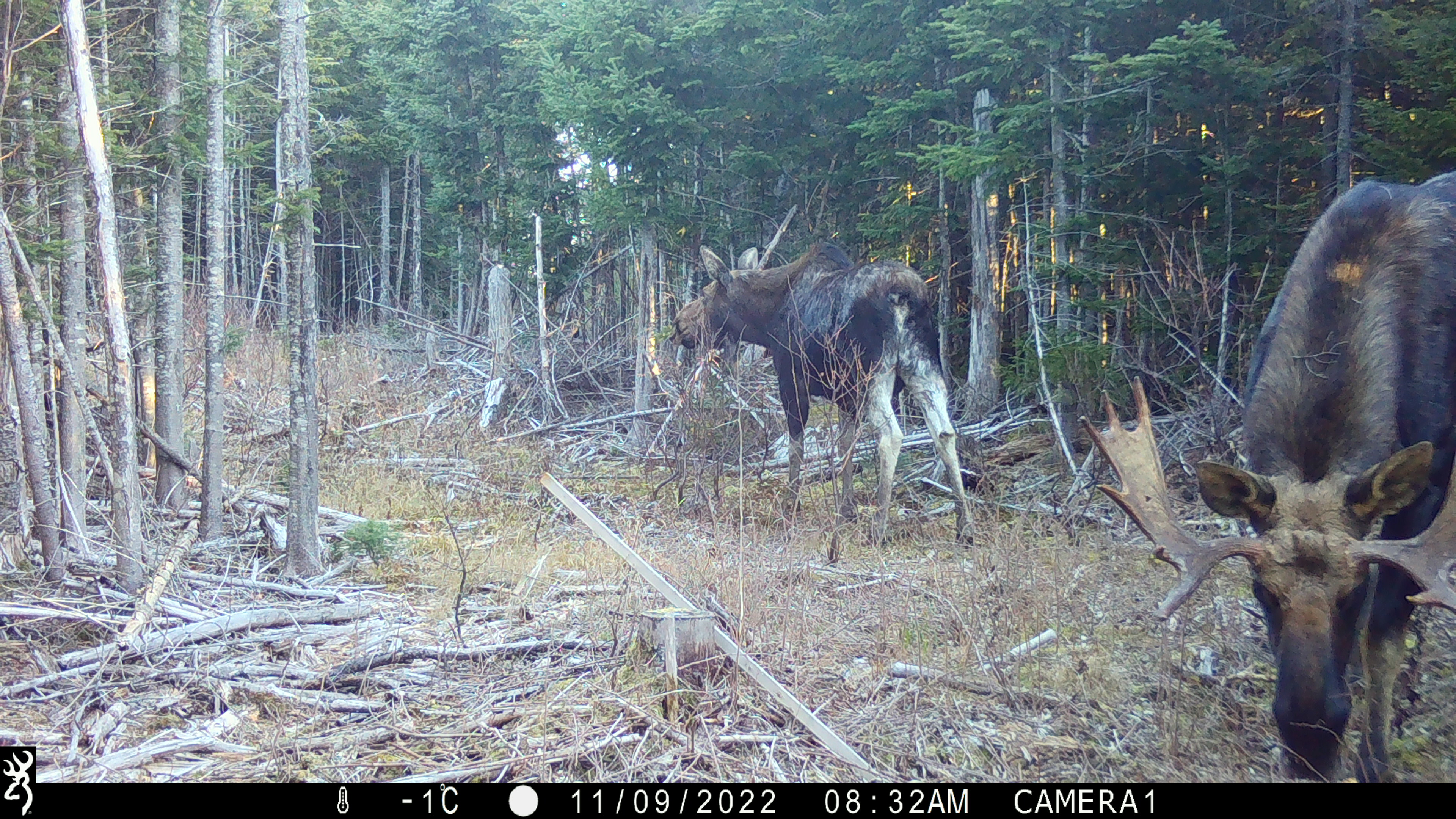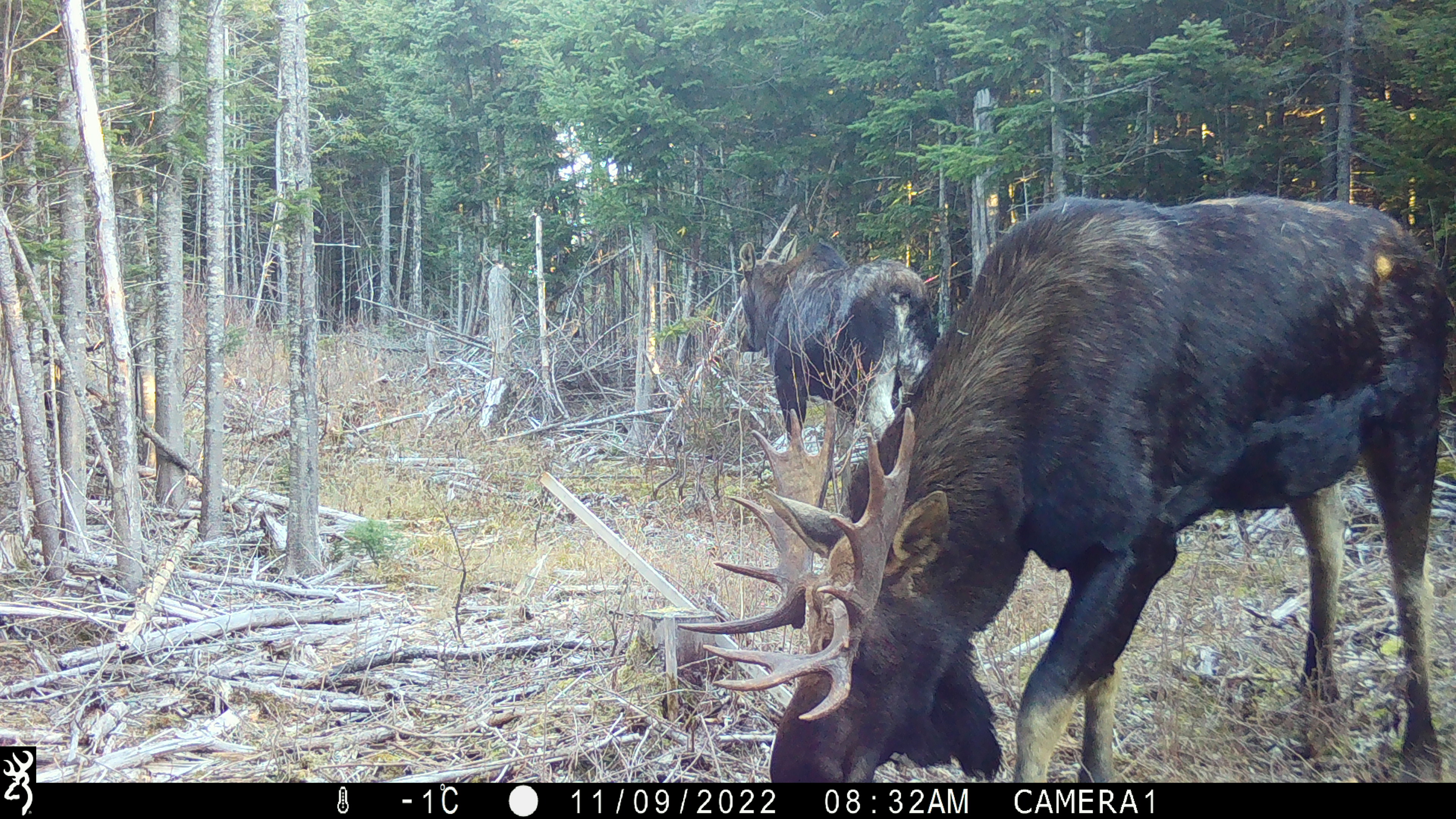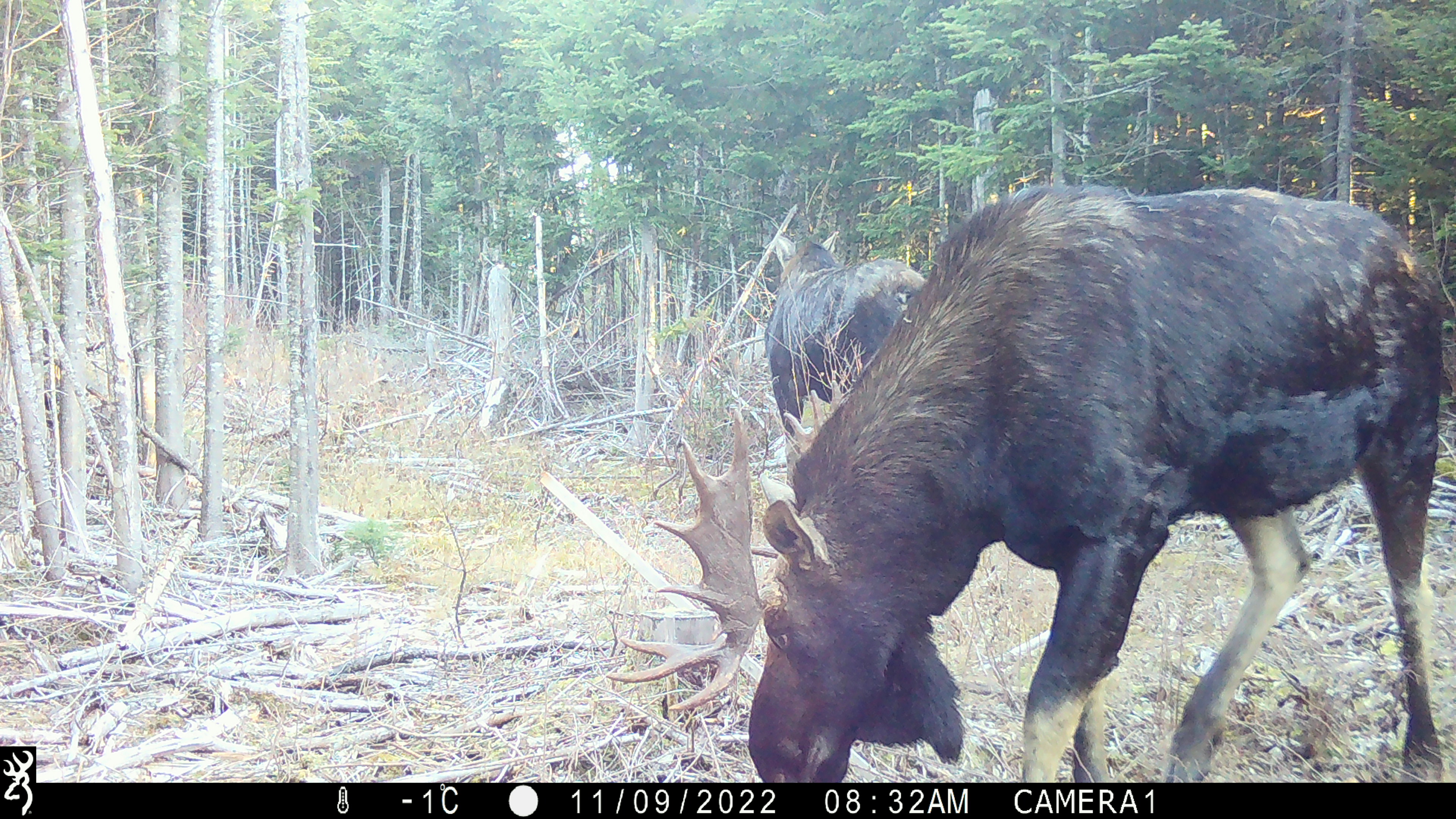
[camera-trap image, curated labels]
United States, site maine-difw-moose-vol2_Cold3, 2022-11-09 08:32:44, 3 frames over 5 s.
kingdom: Animalia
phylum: Chordata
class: Mammalia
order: Artiodactyla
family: Cervidae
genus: Alces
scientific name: Alces alces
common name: moose